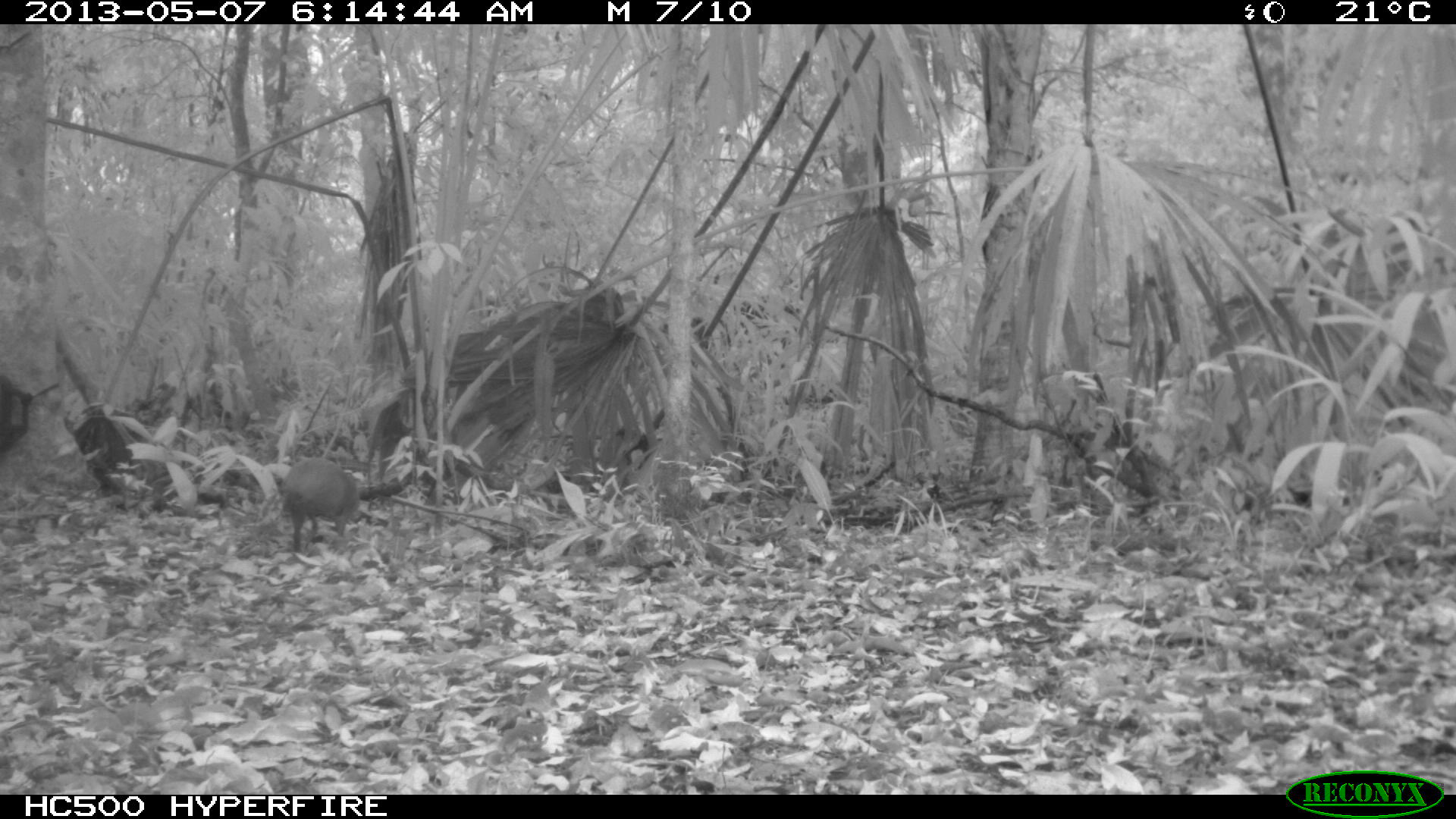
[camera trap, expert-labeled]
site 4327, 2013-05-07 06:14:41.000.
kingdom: Animalia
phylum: Chordata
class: Mammalia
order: Rodentia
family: Dasyproctidae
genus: Dasyprocta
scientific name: Dasyprocta punctata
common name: central american agouti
Dasyprocta punctata (central american agouti), count 1.